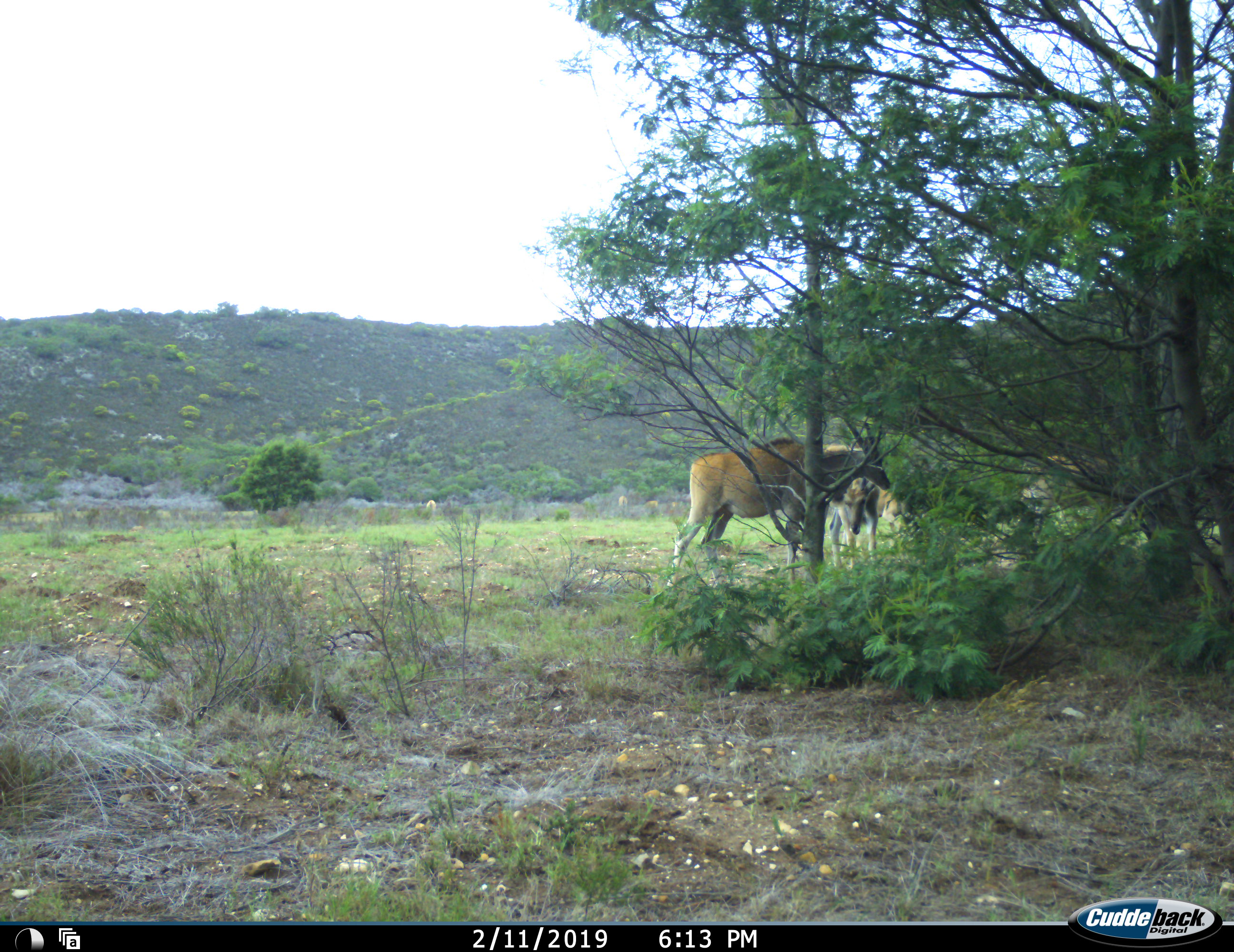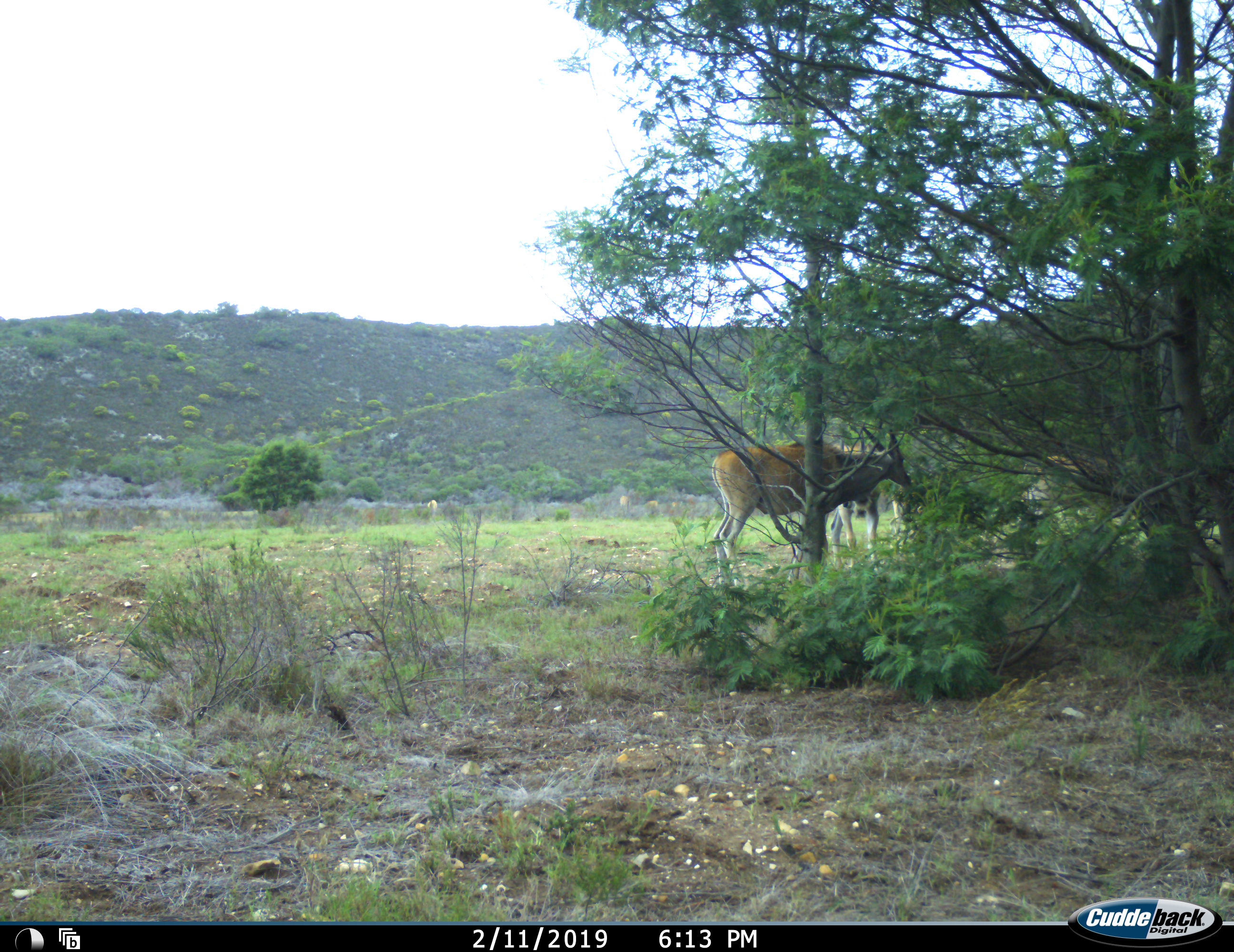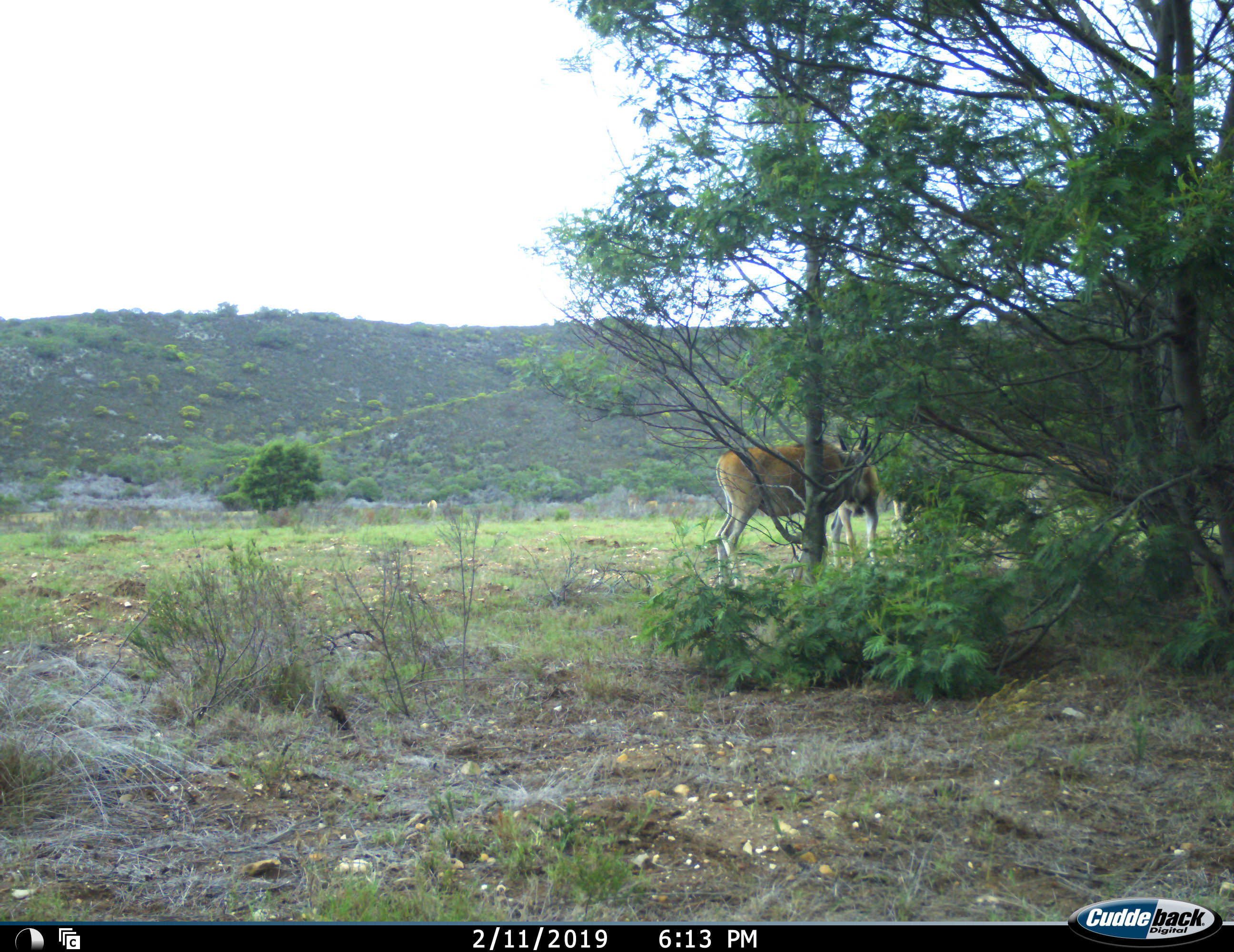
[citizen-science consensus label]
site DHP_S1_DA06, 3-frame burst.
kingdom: Animalia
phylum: Chordata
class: Mammalia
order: Artiodactyla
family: Bovidae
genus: Tragelaphus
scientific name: Tragelaphus oryx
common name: eland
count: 3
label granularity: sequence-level